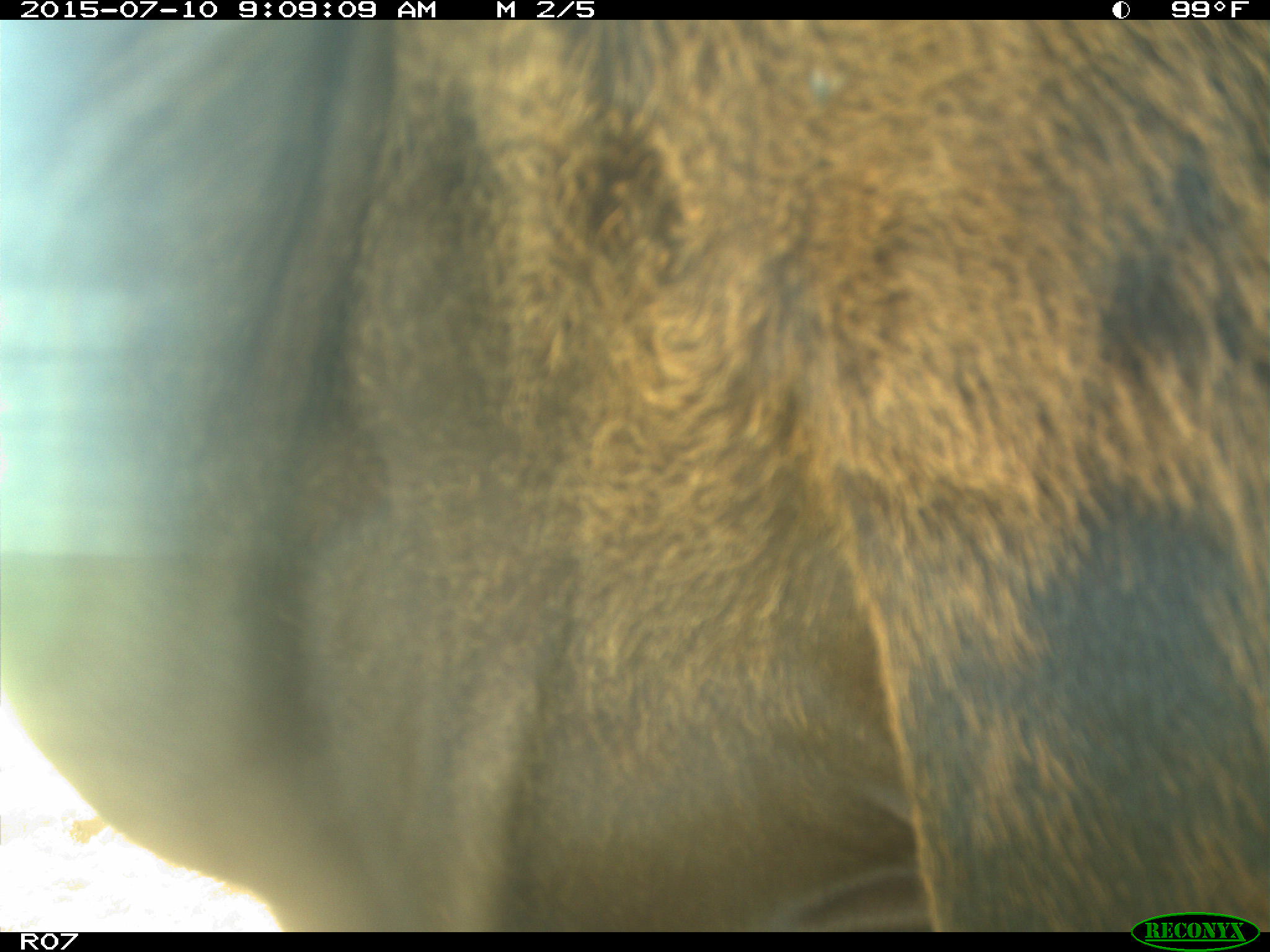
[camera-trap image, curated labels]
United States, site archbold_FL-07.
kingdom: Animalia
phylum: Chordata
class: Mammalia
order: Artiodactyla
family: Bovidae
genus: Bos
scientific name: Bos taurus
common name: domestic cow